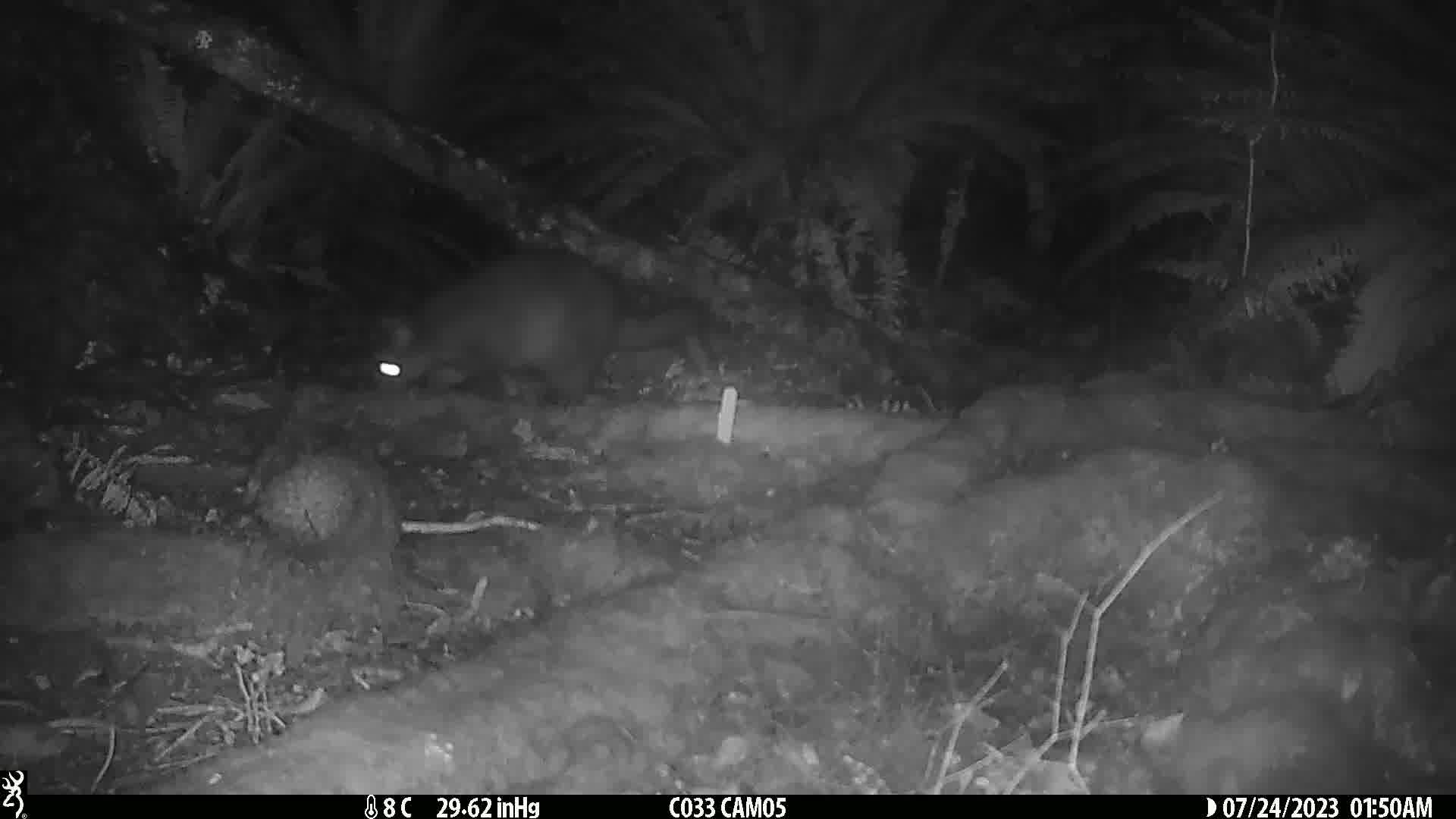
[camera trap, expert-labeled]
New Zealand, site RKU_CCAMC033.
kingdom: Animalia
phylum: Chordata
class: Mammalia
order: Diprotodontia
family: Phalangeridae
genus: Trichosurus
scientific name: Trichosurus vulpecula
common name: common brushtail possum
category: possum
Possum (common brushtail possum) (Trichosurus vulpecula).